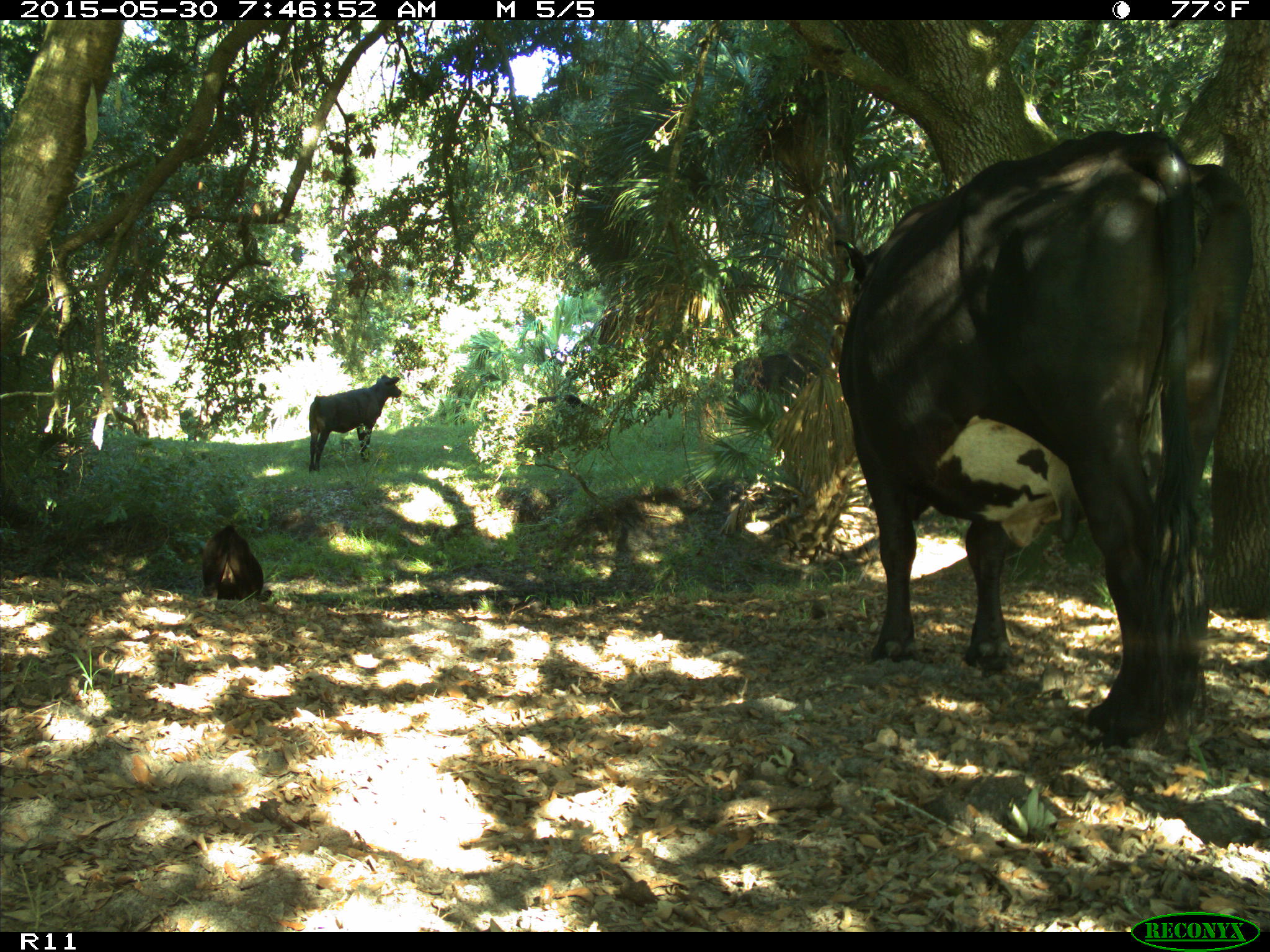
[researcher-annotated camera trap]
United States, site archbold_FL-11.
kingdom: Animalia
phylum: Chordata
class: Mammalia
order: Artiodactyla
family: Bovidae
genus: Bos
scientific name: Bos taurus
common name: domestic cow